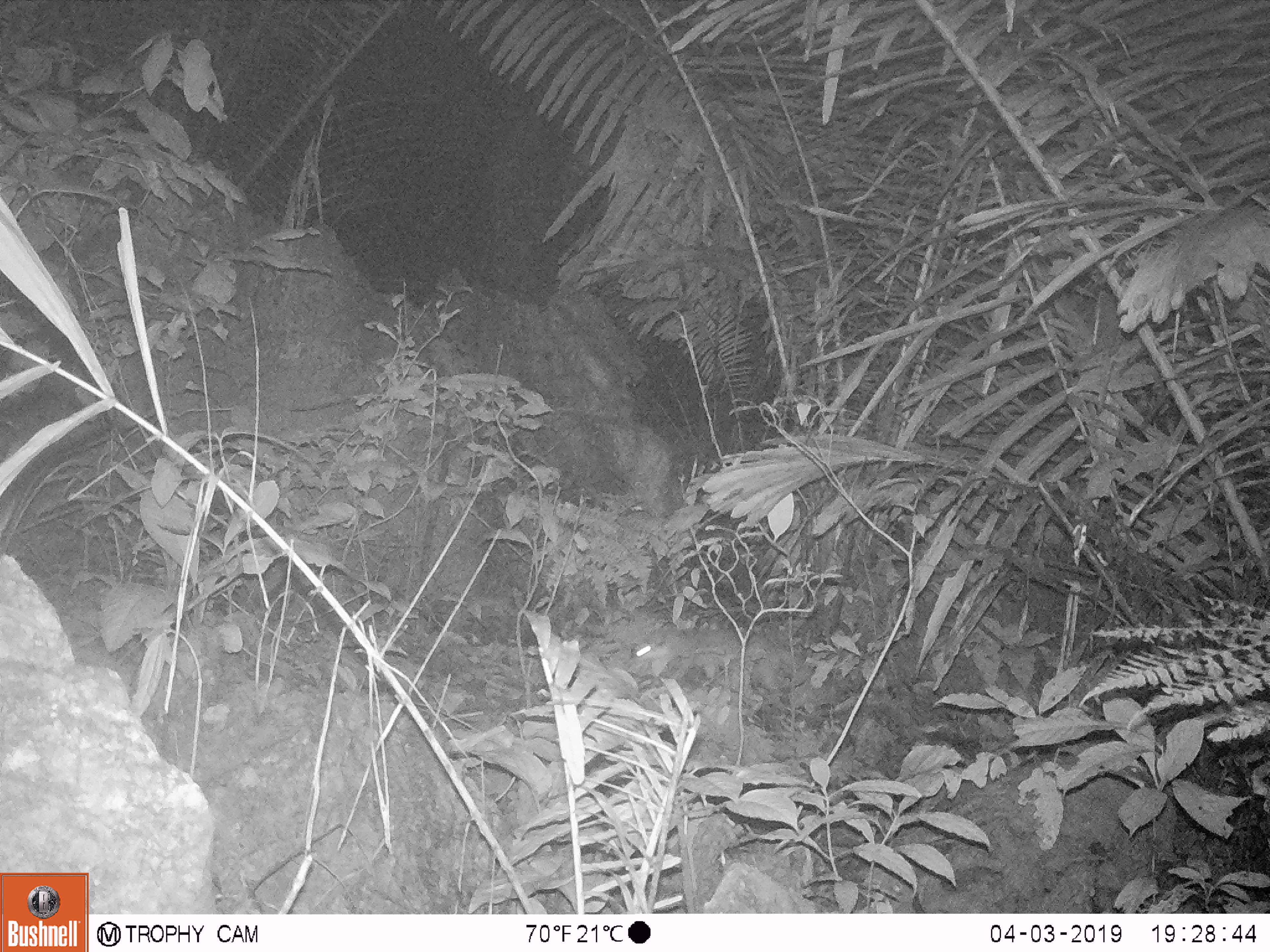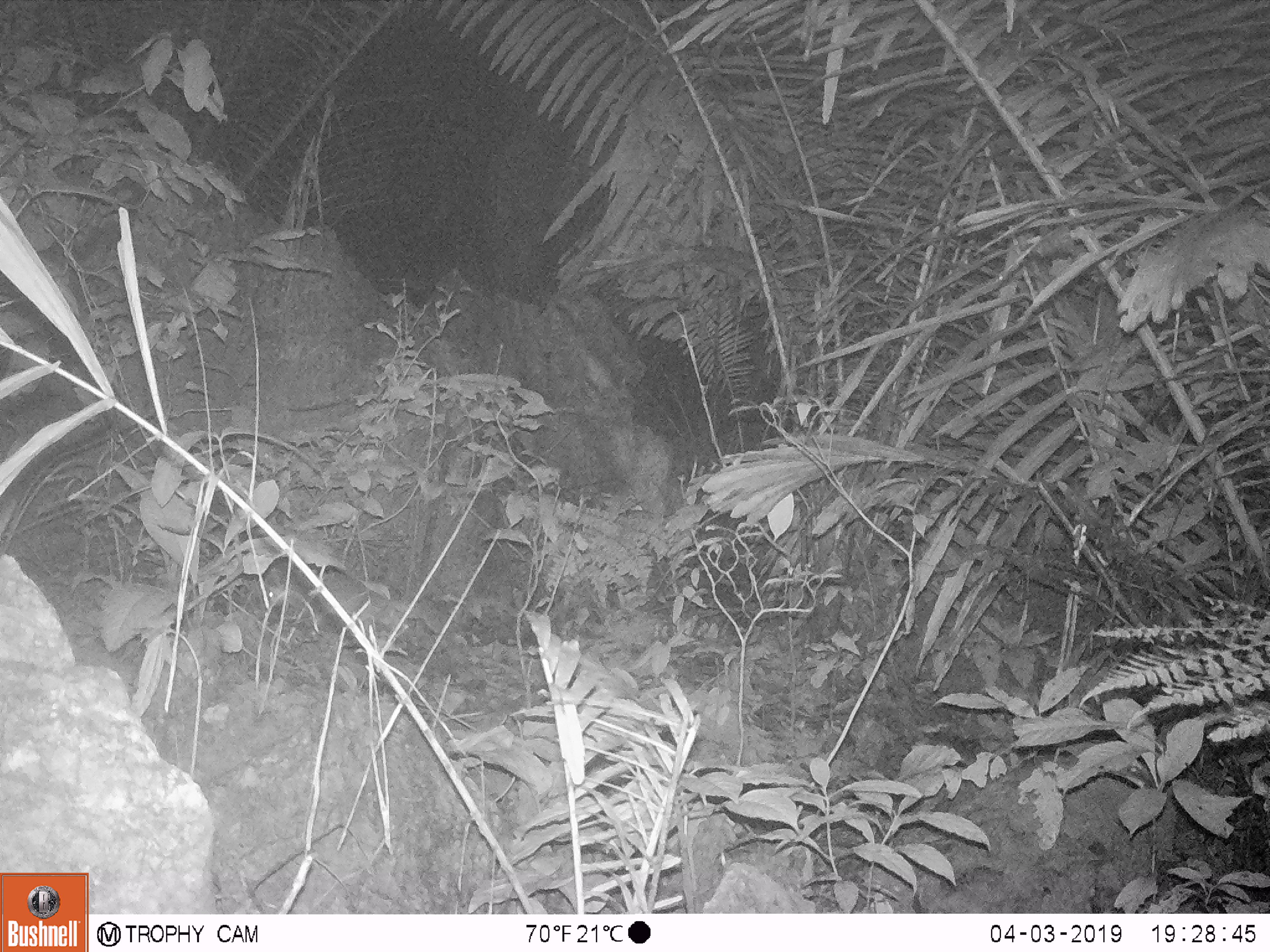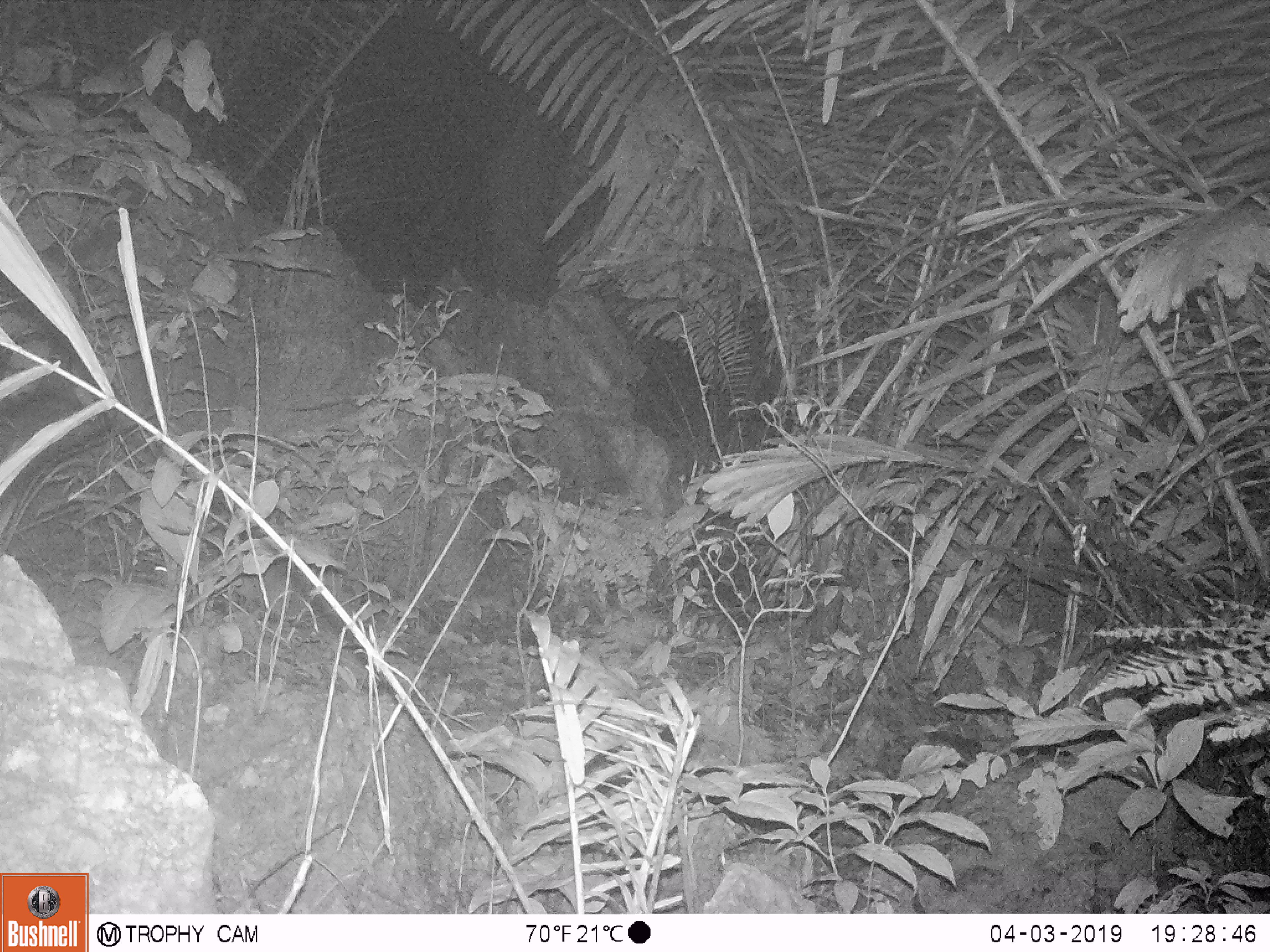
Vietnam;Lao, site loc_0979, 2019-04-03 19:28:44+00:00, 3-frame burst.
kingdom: Animalia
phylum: Chordata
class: Mammalia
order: Carnivora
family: Mustelidae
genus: Melogale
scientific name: Melogale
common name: ferret badger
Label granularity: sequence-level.